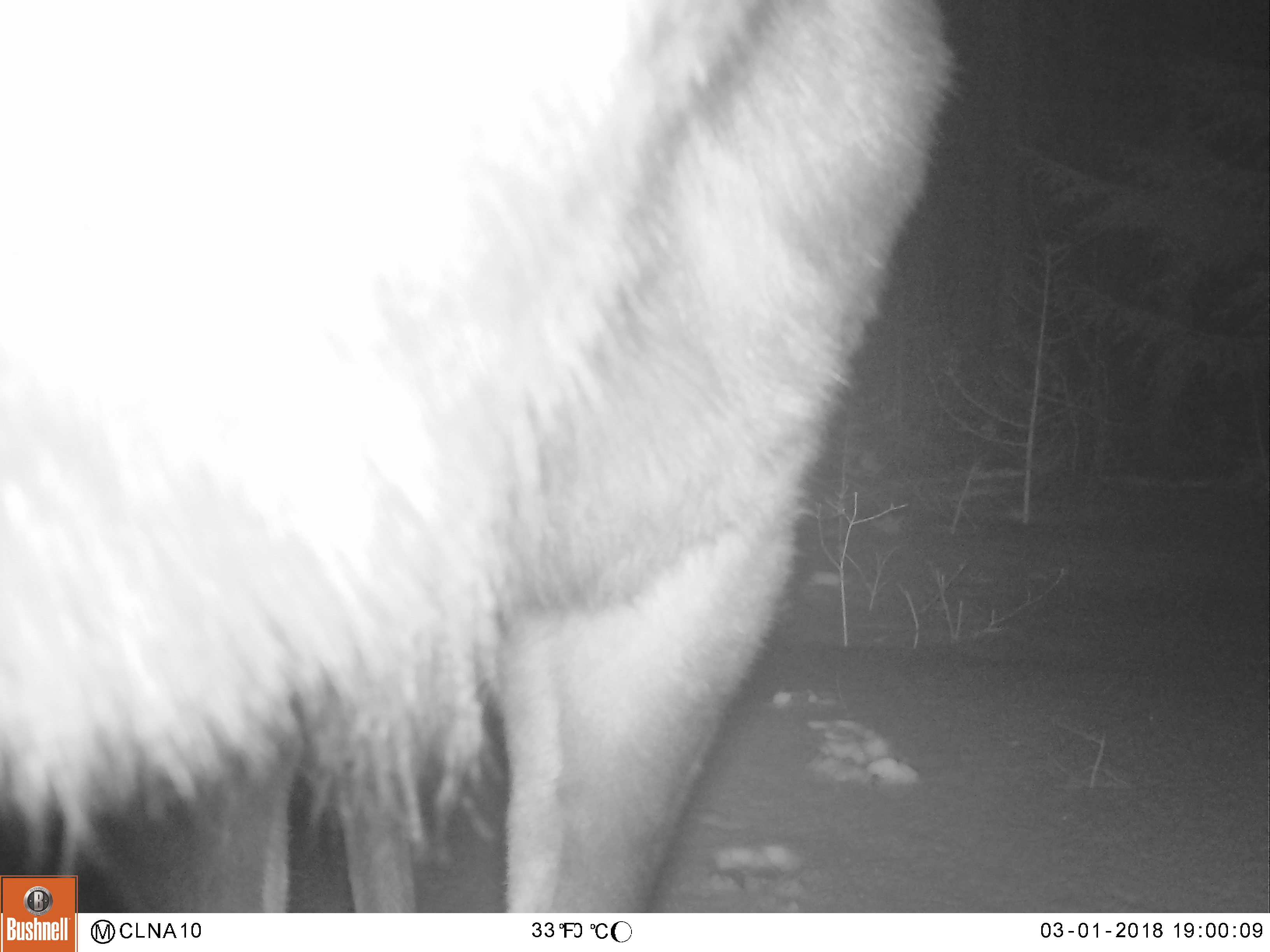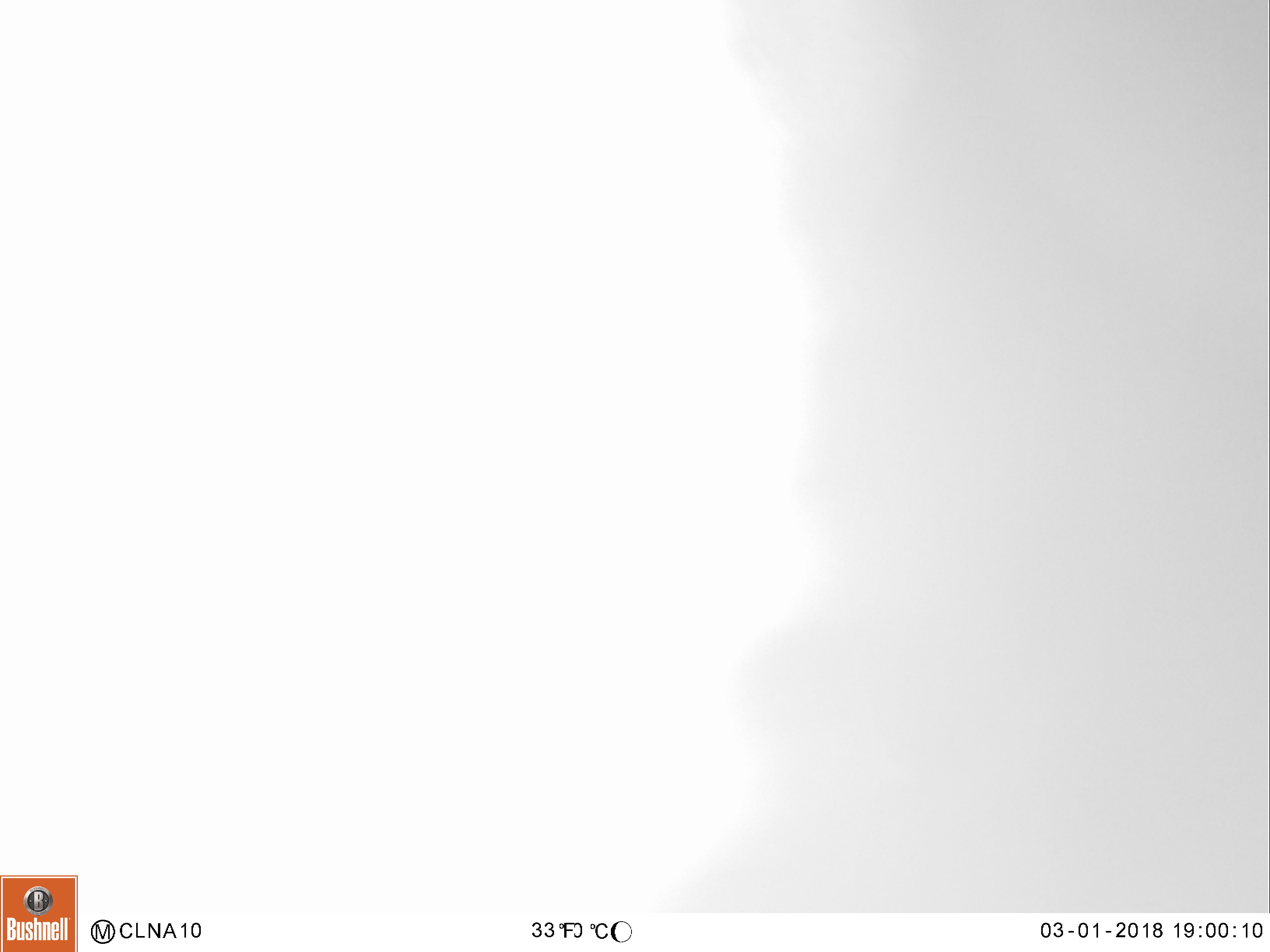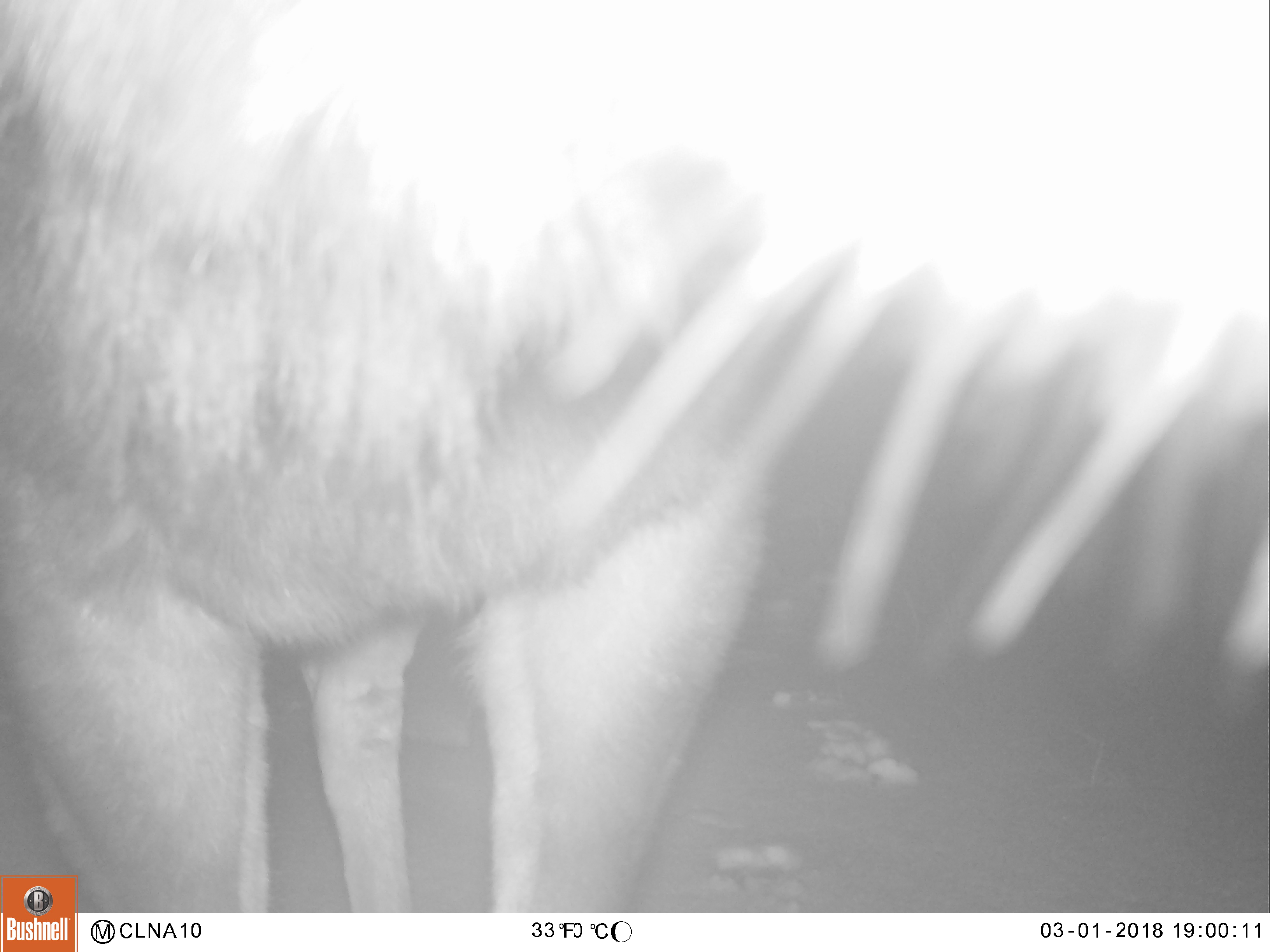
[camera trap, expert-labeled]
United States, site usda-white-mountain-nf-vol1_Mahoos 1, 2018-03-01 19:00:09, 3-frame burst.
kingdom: Animalia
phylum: Chordata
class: Mammalia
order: Artiodactyla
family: Cervidae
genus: Alces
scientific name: Alces alces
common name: moose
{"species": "moose (Alces alces)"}